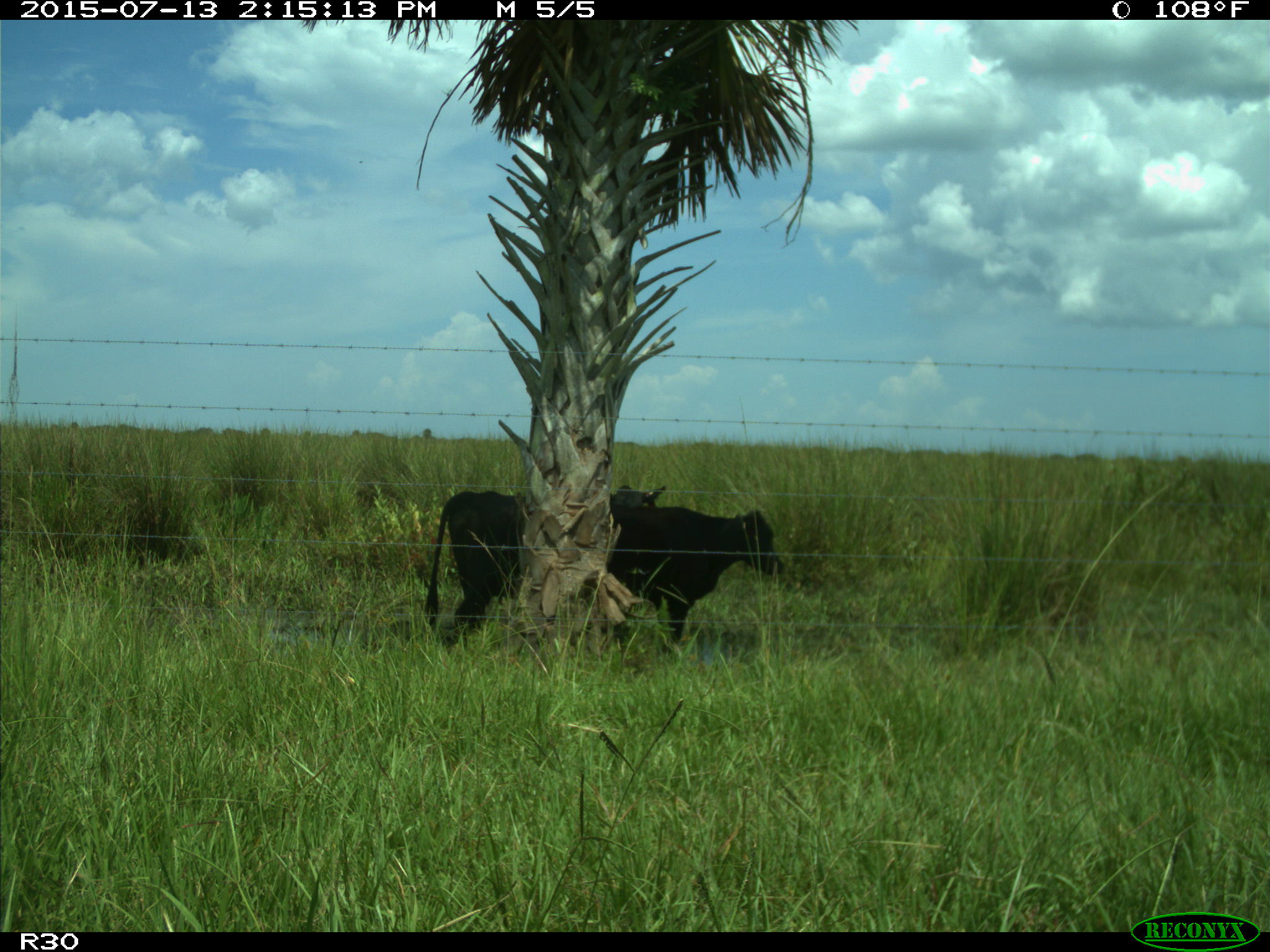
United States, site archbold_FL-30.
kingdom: Animalia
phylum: Chordata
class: Mammalia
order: Artiodactyla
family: Bovidae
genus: Bos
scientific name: Bos taurus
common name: domestic cow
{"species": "Bos taurus (domestic cow)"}